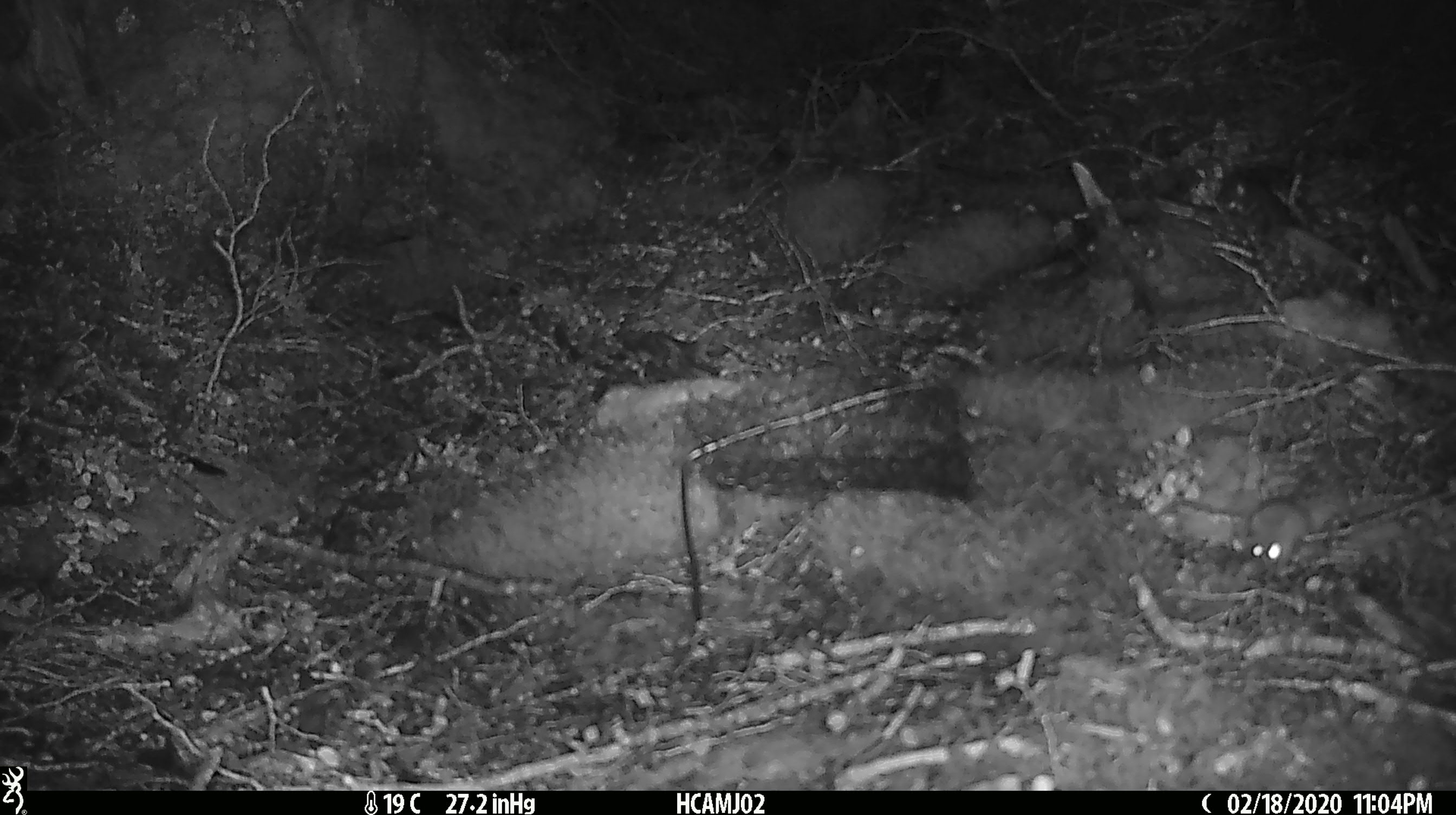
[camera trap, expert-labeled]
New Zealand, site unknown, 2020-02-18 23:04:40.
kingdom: Animalia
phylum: Chordata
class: Mammalia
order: Rodentia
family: Muridae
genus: Mus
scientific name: Mus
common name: mouse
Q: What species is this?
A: Mouse (Mus).